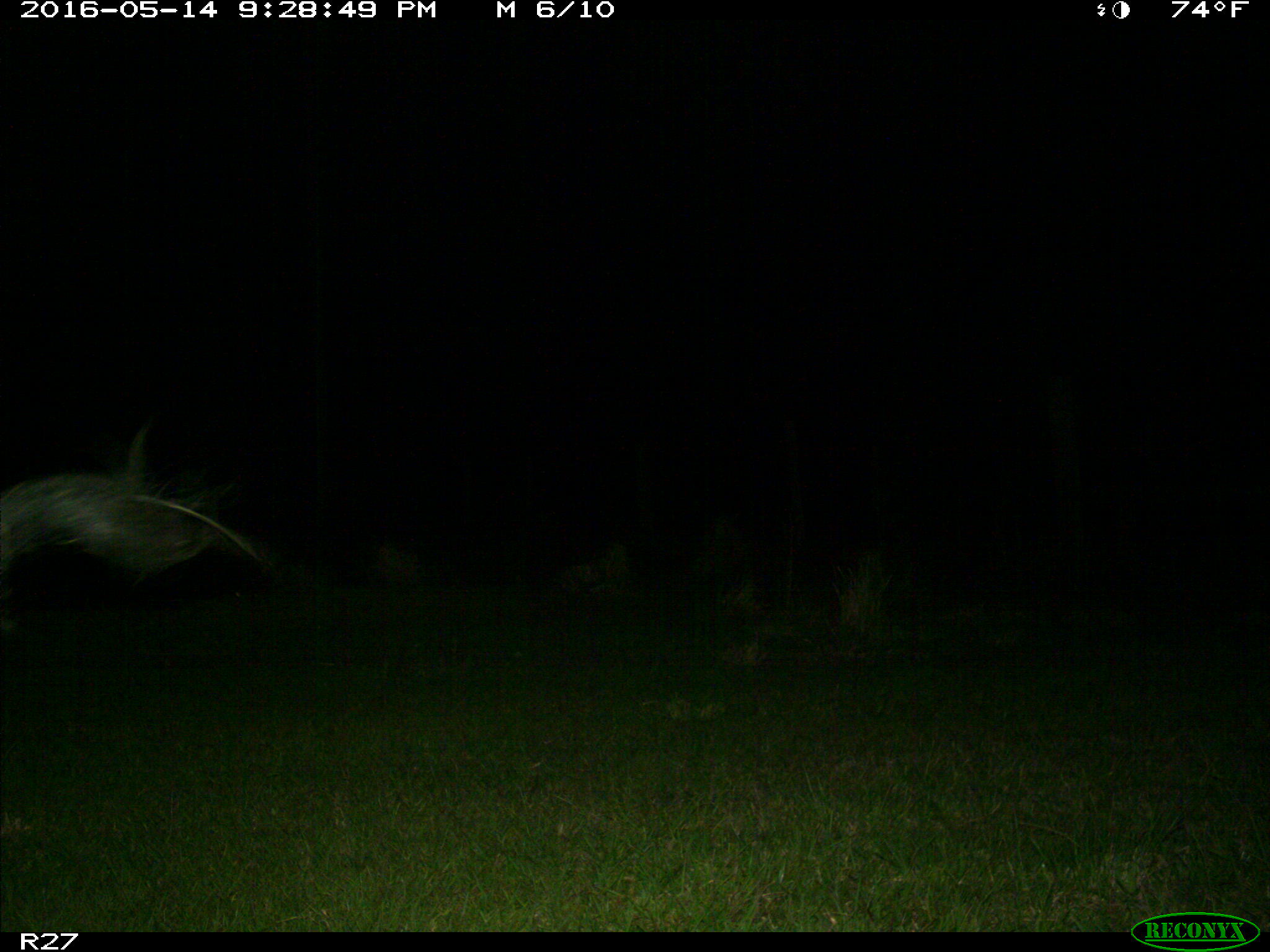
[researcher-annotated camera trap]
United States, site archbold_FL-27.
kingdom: Animalia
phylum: Chordata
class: Mammalia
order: Artiodactyla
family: Suidae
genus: Sus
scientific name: Sus scrofa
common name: wild boar